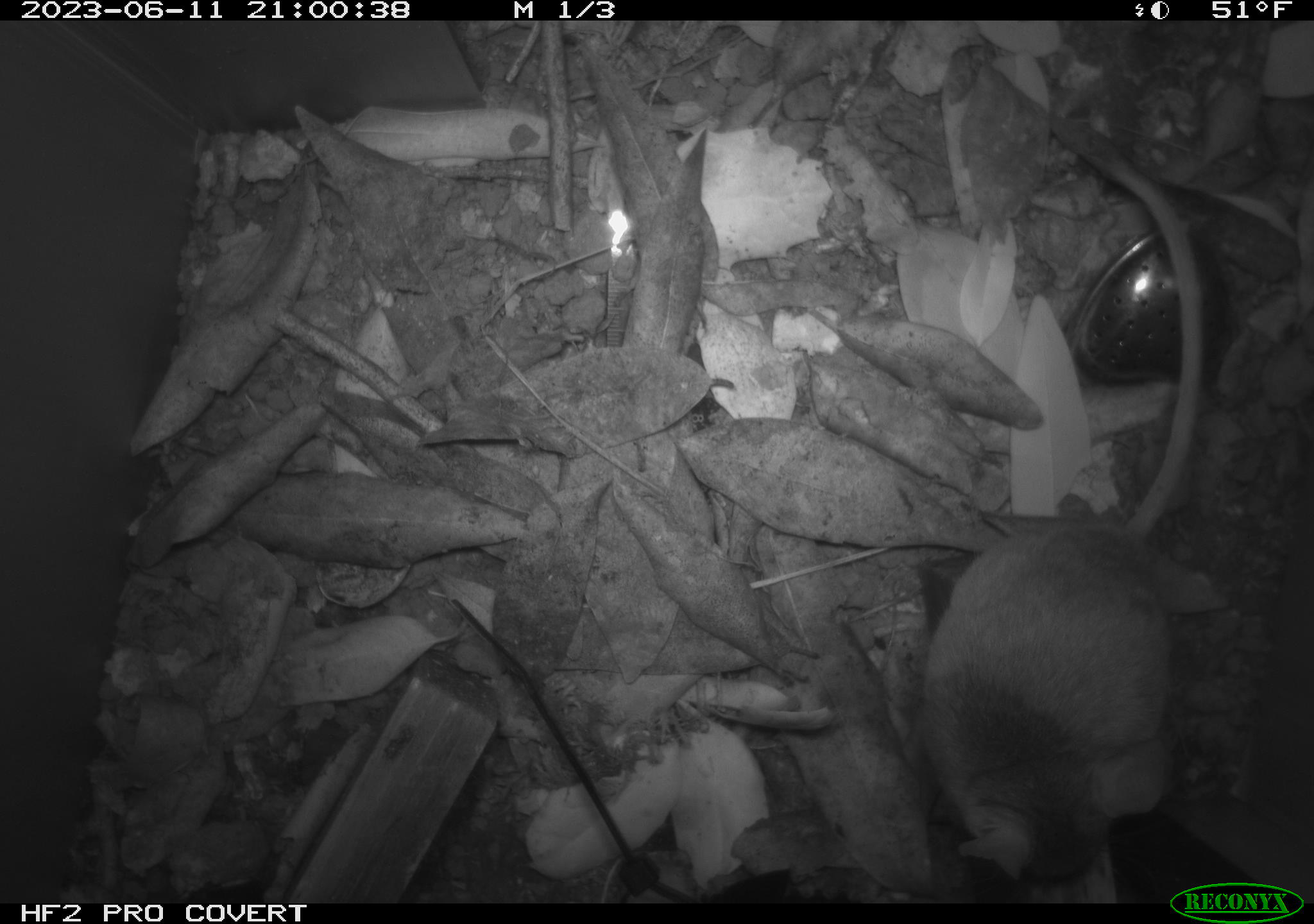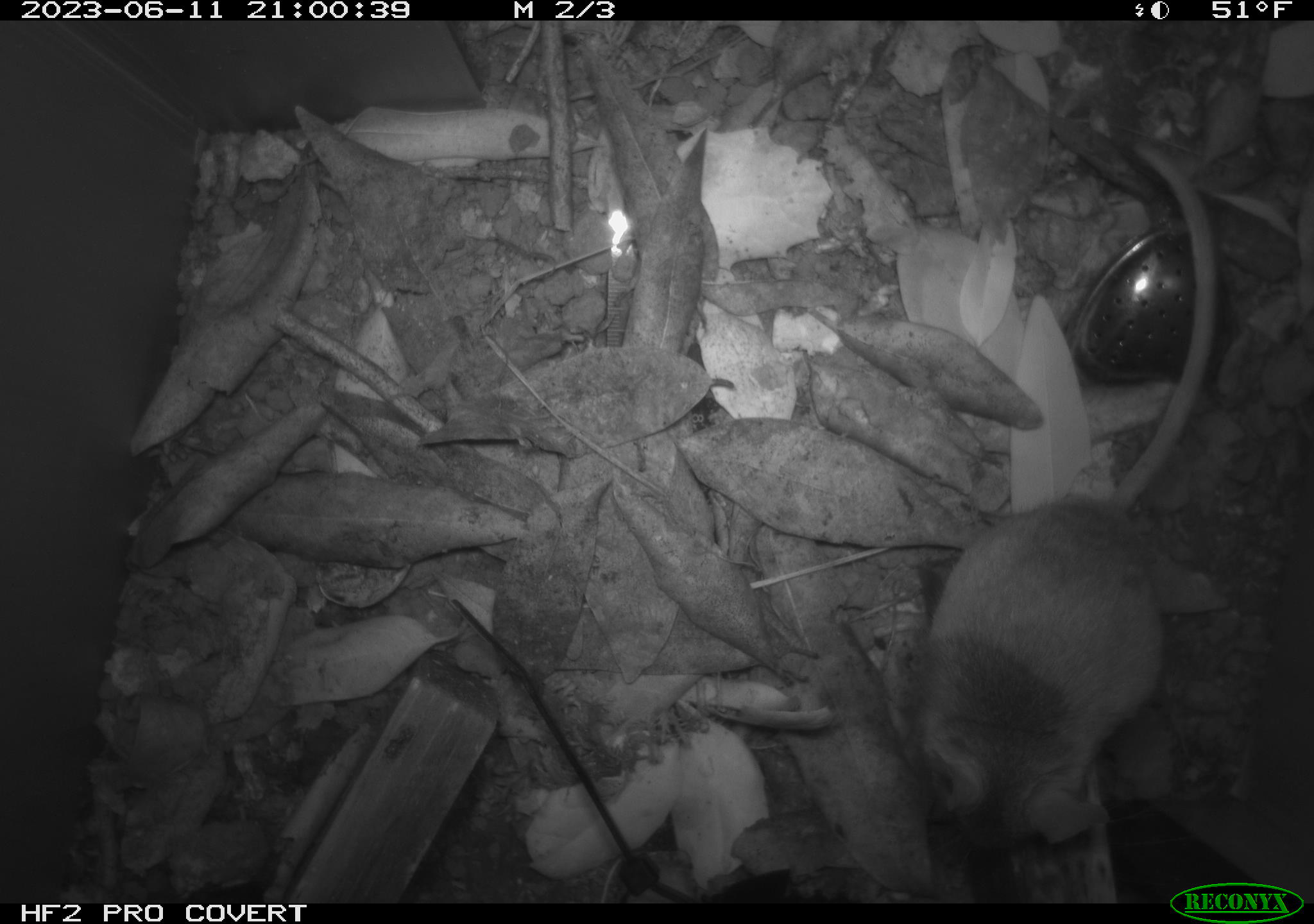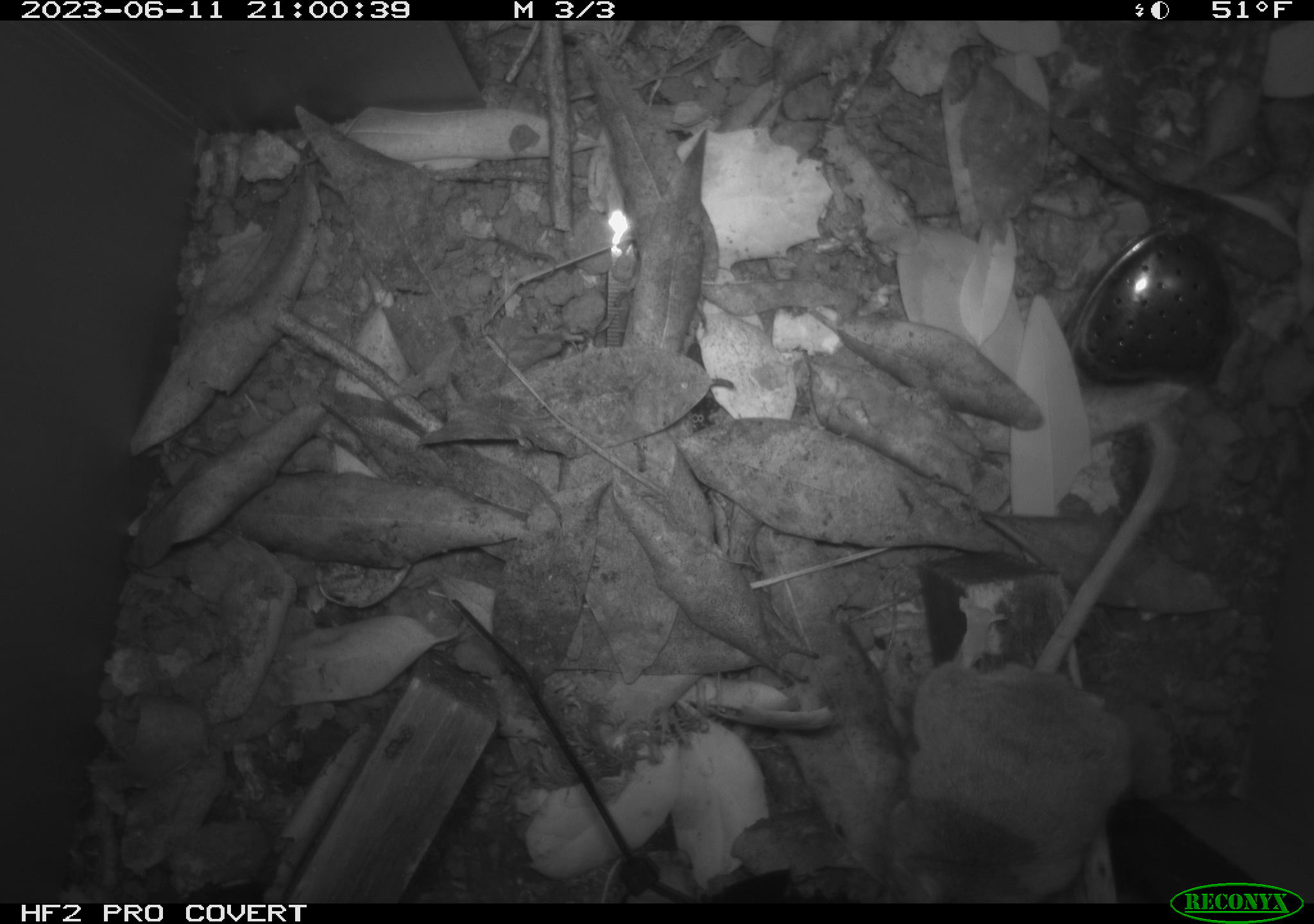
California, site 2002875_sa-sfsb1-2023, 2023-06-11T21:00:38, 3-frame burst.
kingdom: Animalia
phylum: Chordata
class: Mammalia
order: Rodentia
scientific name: Rodentia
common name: mouse species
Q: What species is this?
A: Mouse species (Rodentia).